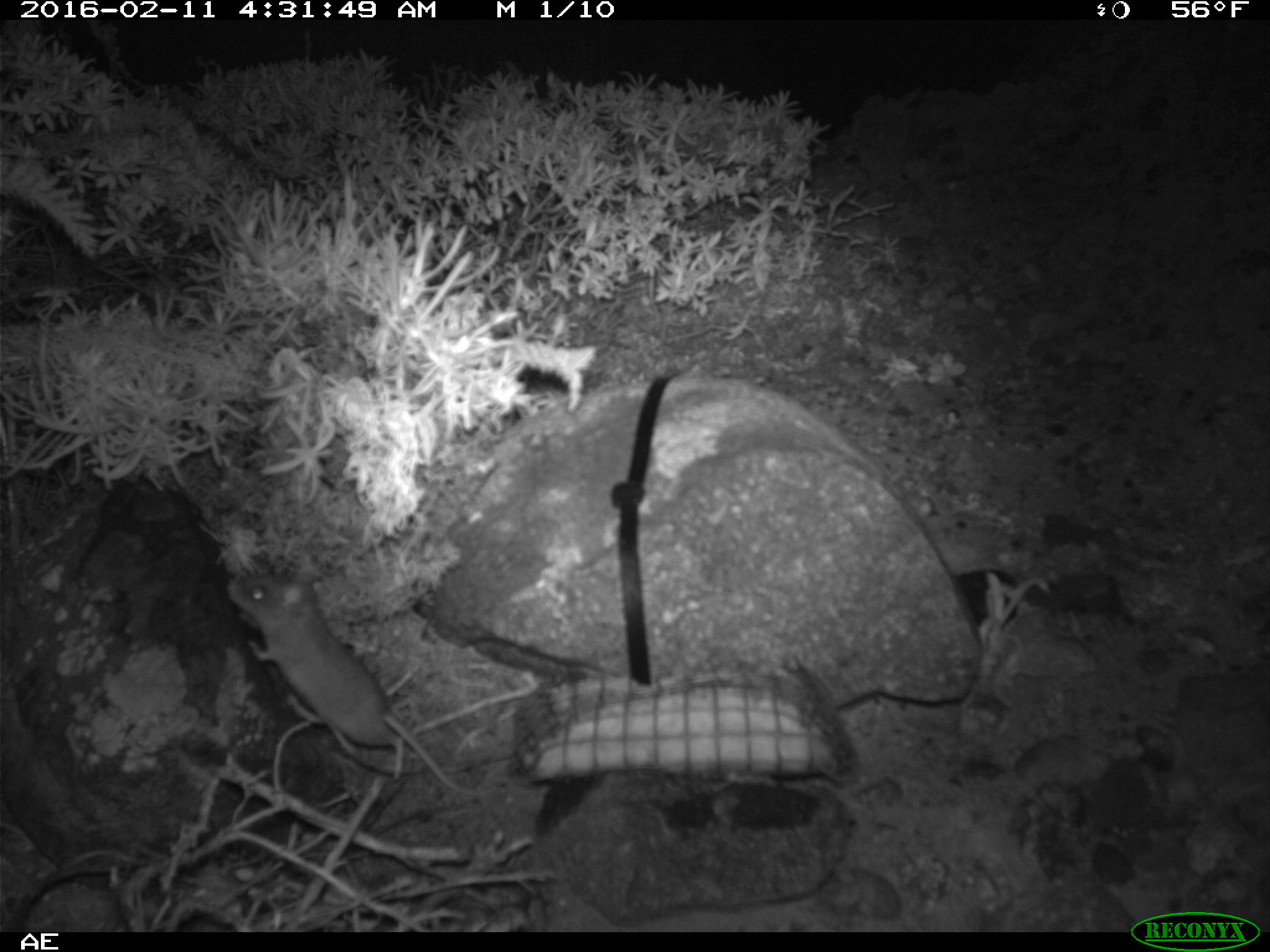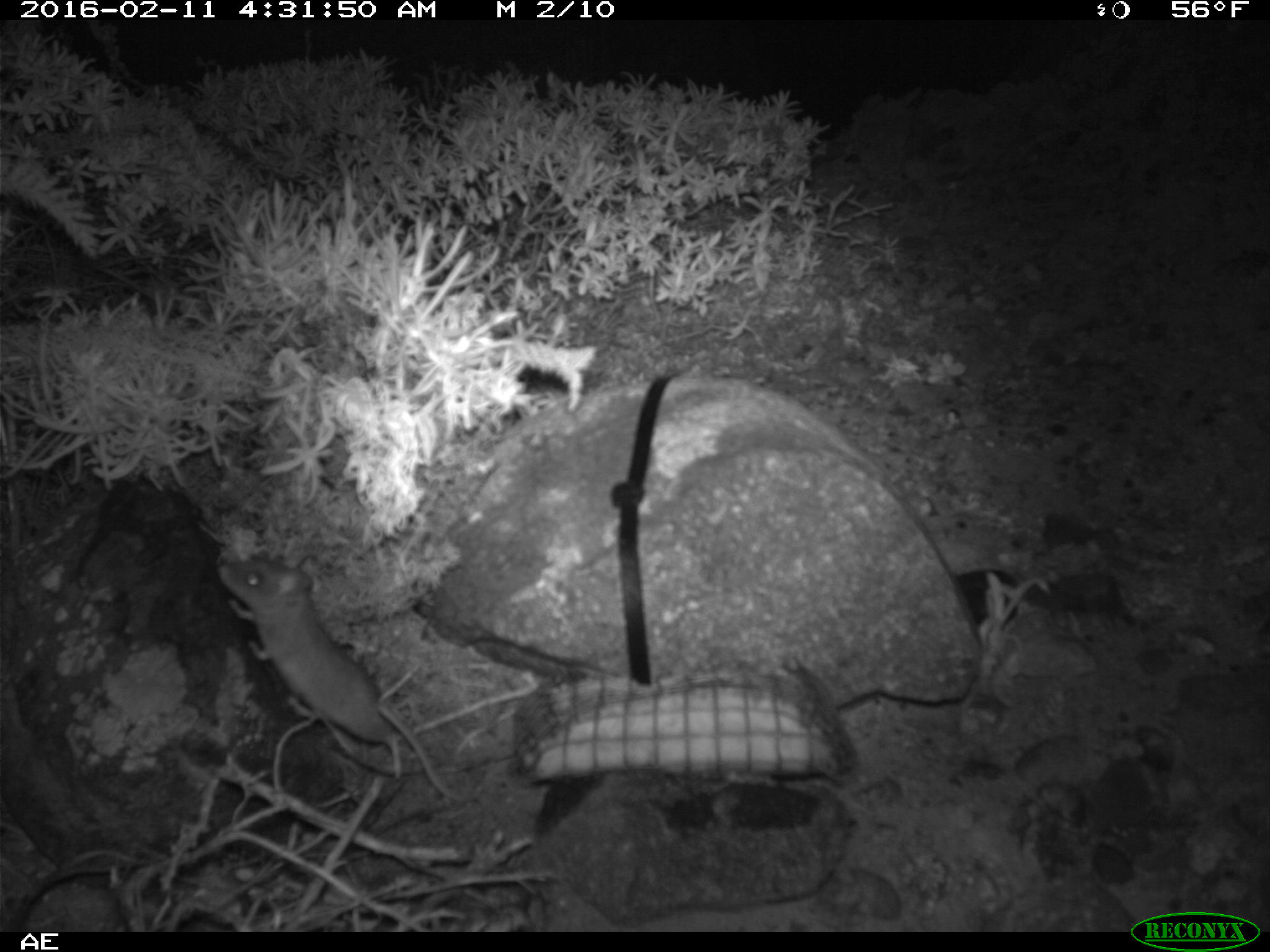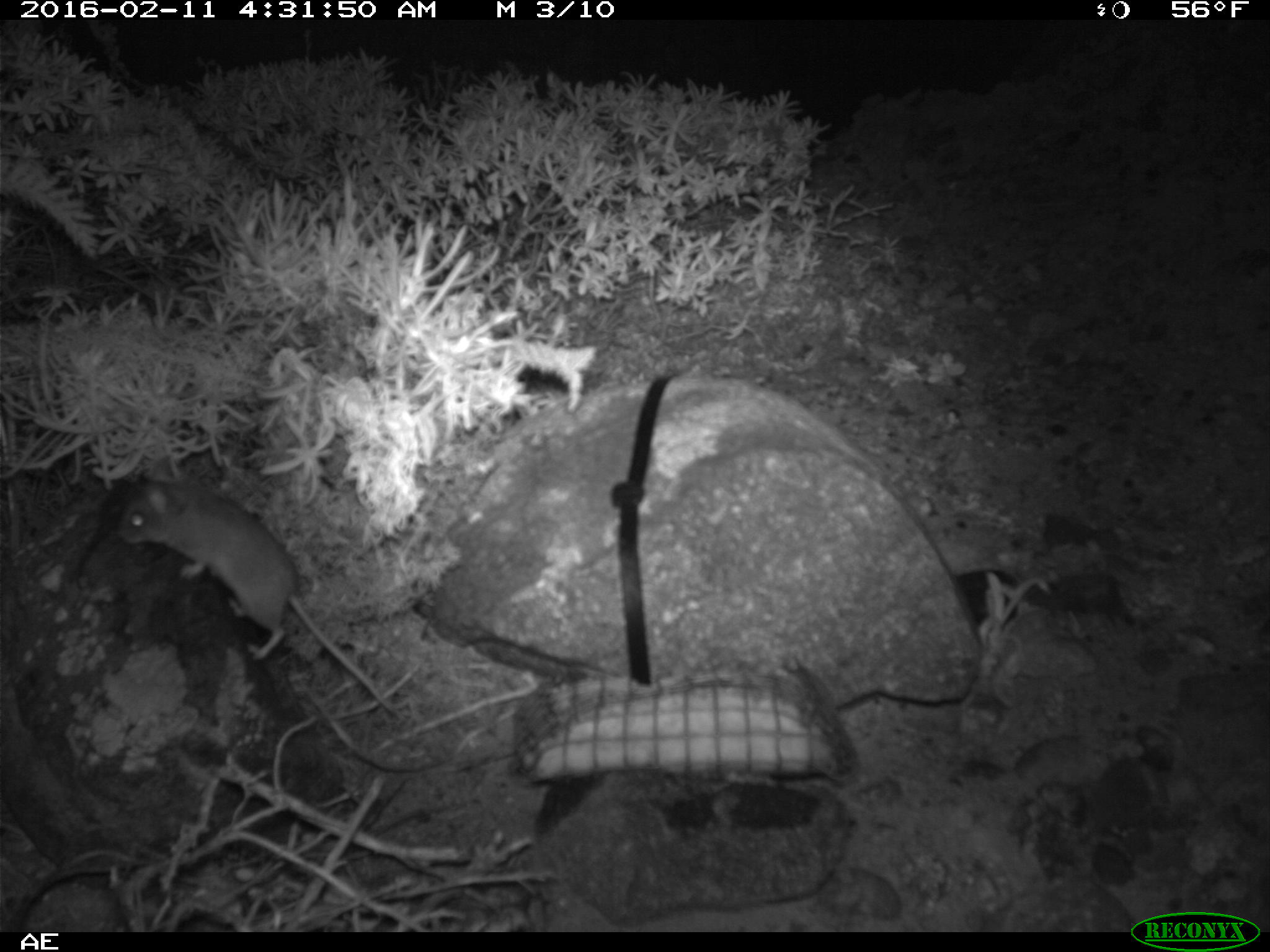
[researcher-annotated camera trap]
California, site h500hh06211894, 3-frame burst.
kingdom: Animalia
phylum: Chordata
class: Mammalia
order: Rodentia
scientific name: Rodentia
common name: rodent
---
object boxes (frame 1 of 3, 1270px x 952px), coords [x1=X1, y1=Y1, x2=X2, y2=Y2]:
rodent: [x1=229, y1=565, x2=541, y2=773]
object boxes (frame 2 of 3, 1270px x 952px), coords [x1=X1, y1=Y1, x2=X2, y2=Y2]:
rodent: [x1=217, y1=561, x2=465, y2=801]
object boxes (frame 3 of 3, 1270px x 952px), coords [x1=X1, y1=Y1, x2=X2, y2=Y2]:
rodent: [x1=121, y1=454, x2=391, y2=710]